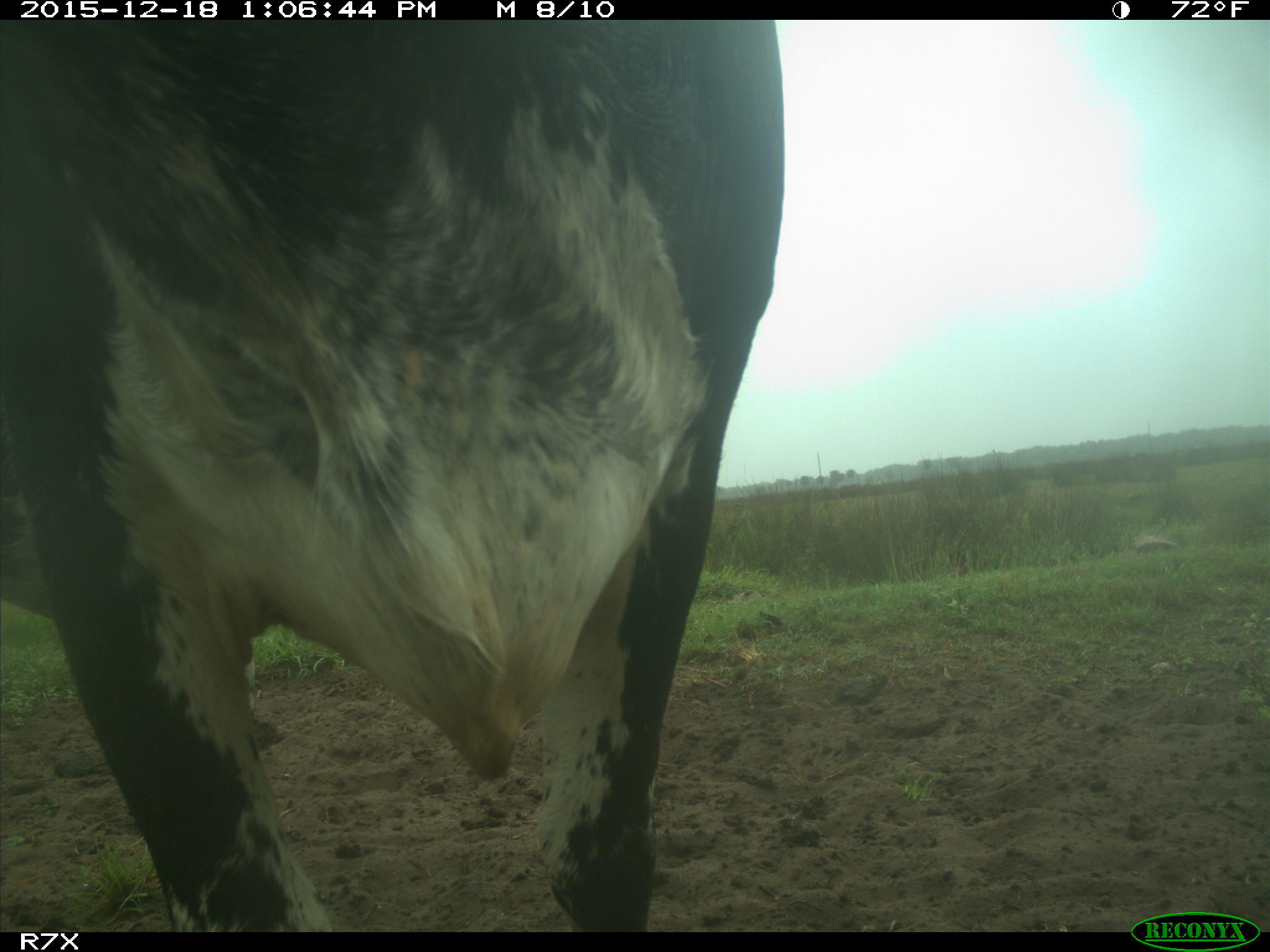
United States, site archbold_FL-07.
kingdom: Animalia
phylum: Chordata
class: Mammalia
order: Artiodactyla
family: Bovidae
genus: Bos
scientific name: Bos taurus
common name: domestic cow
Bos taurus (domestic cow).